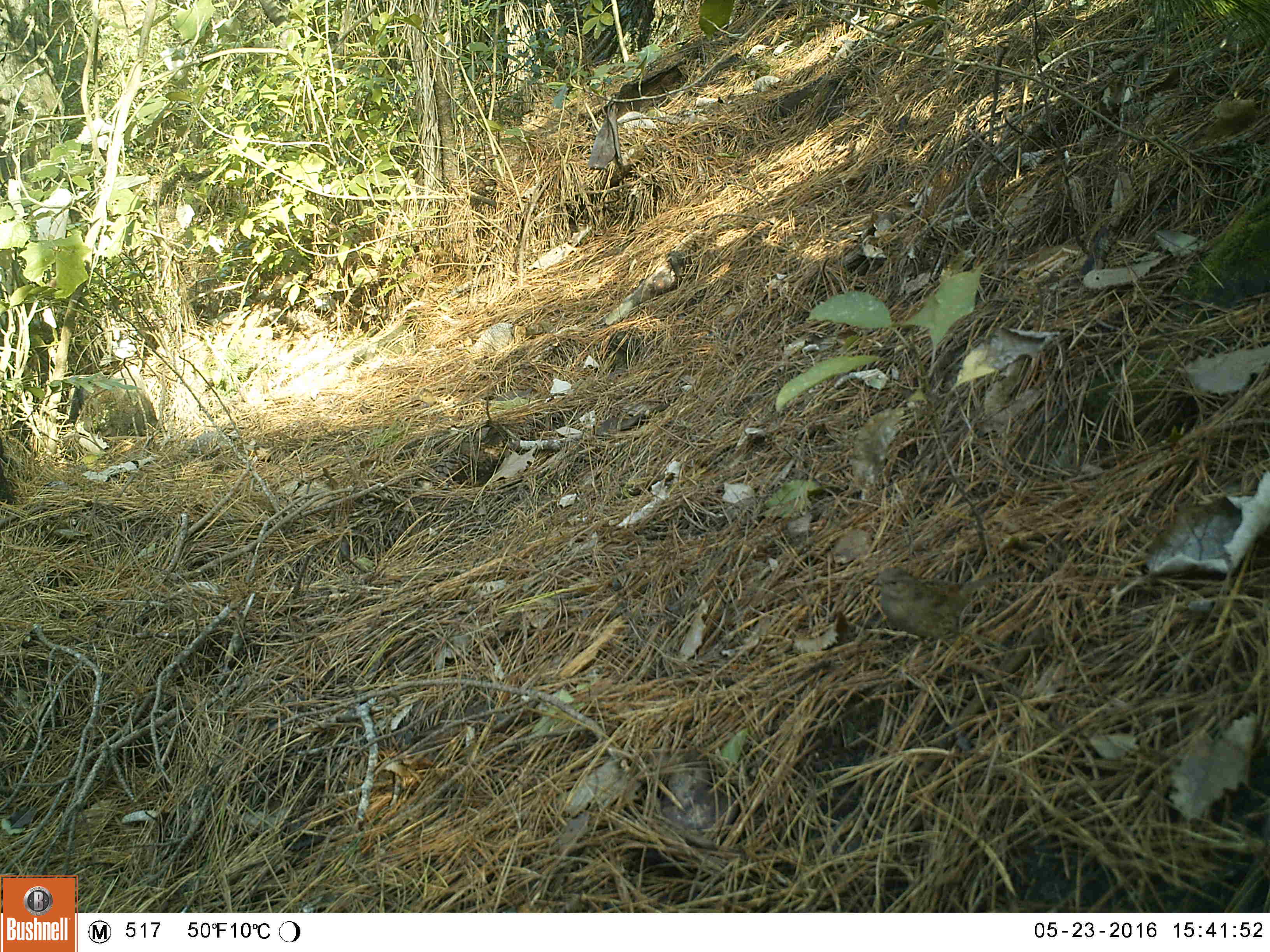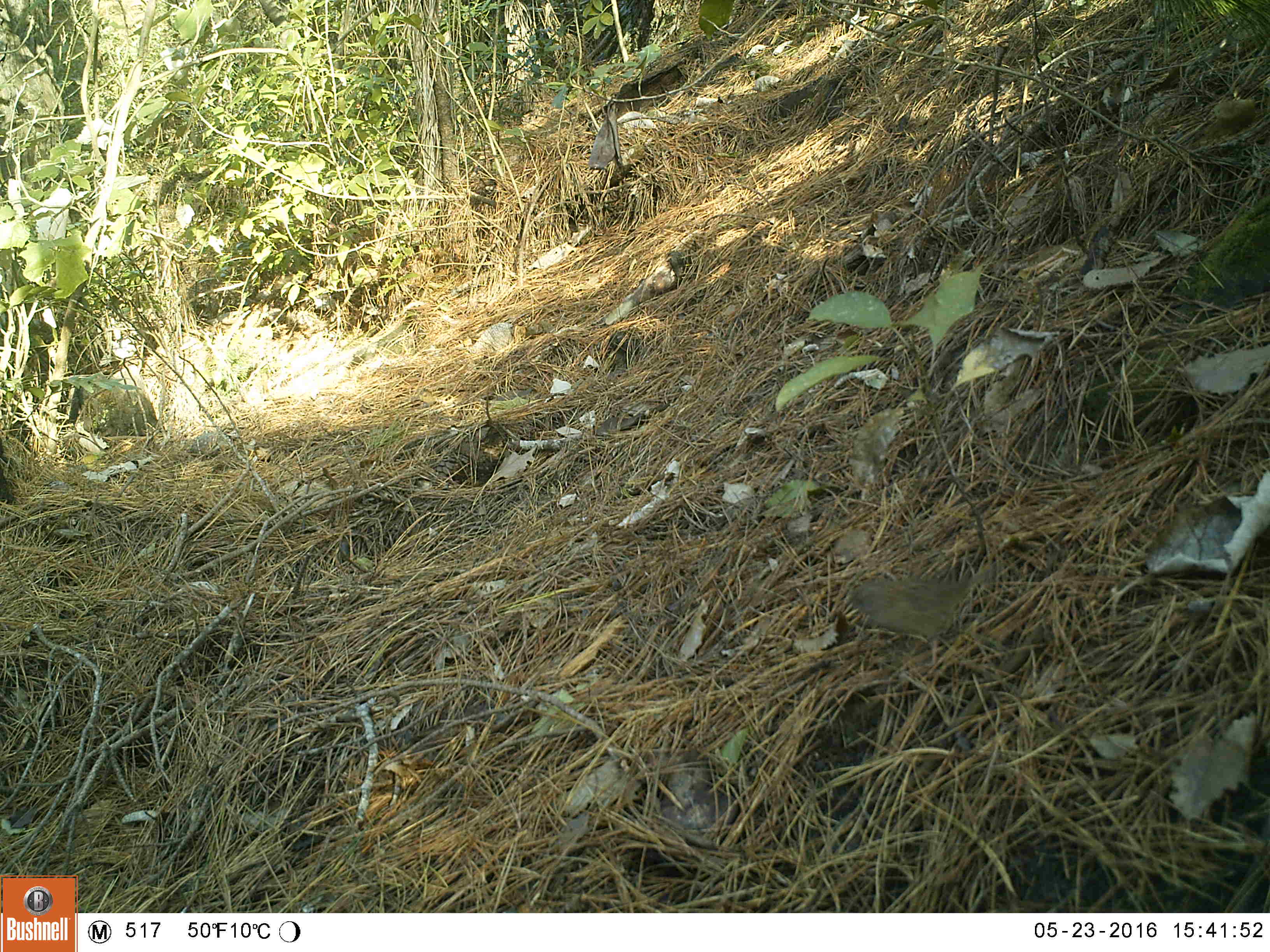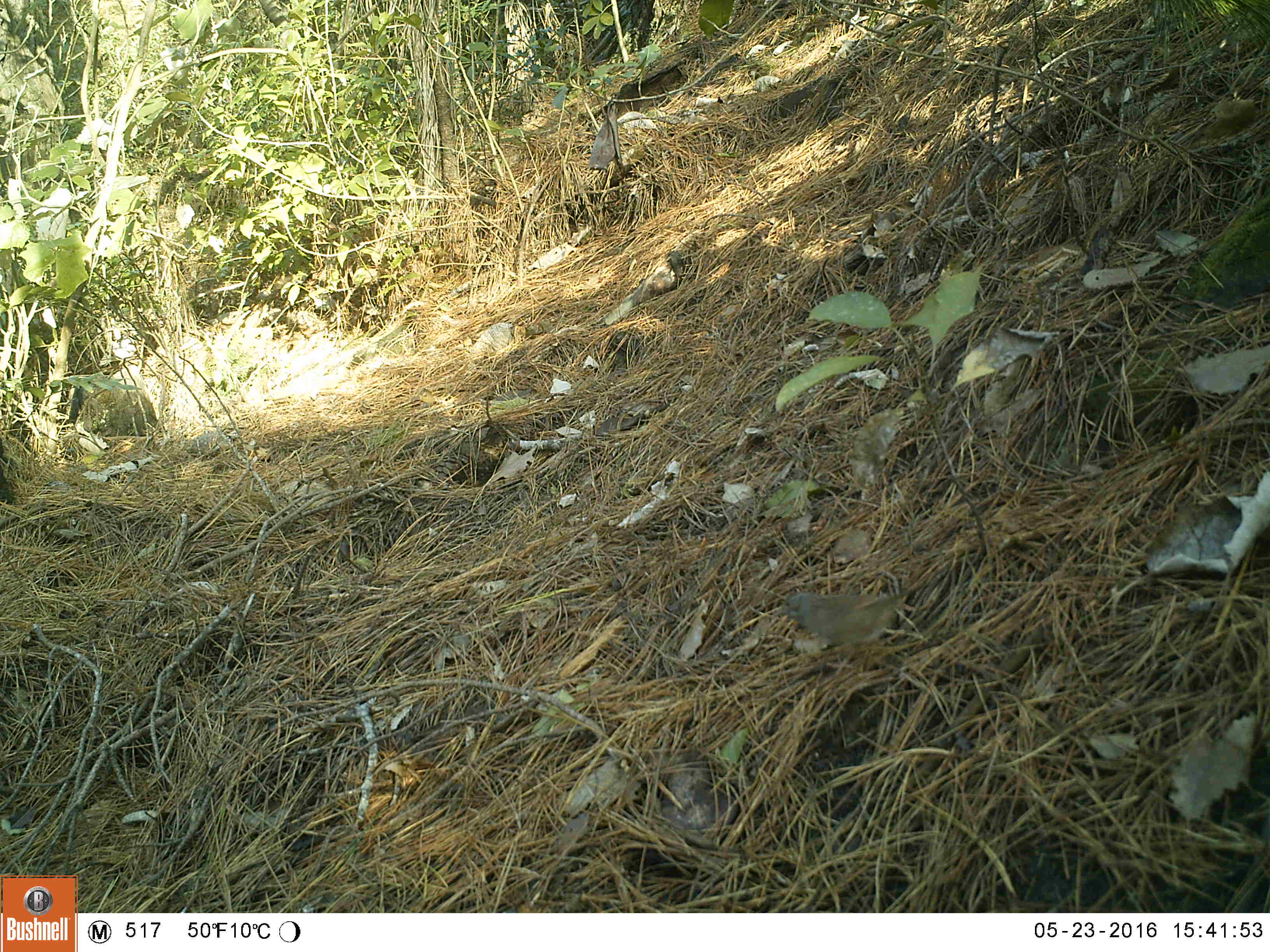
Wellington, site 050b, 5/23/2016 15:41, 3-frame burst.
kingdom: Animalia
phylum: Chordata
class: Aves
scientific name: Aves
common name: bird